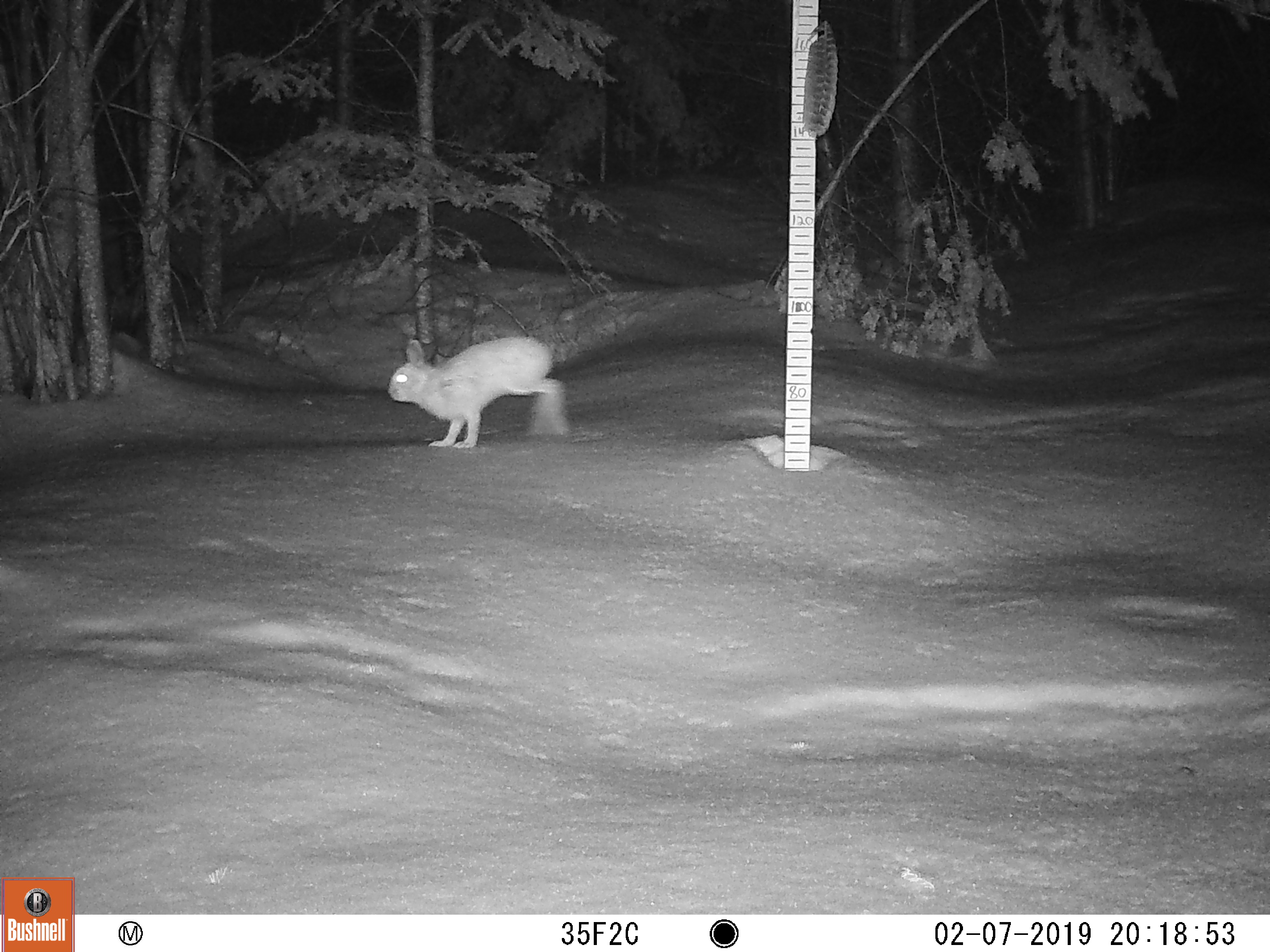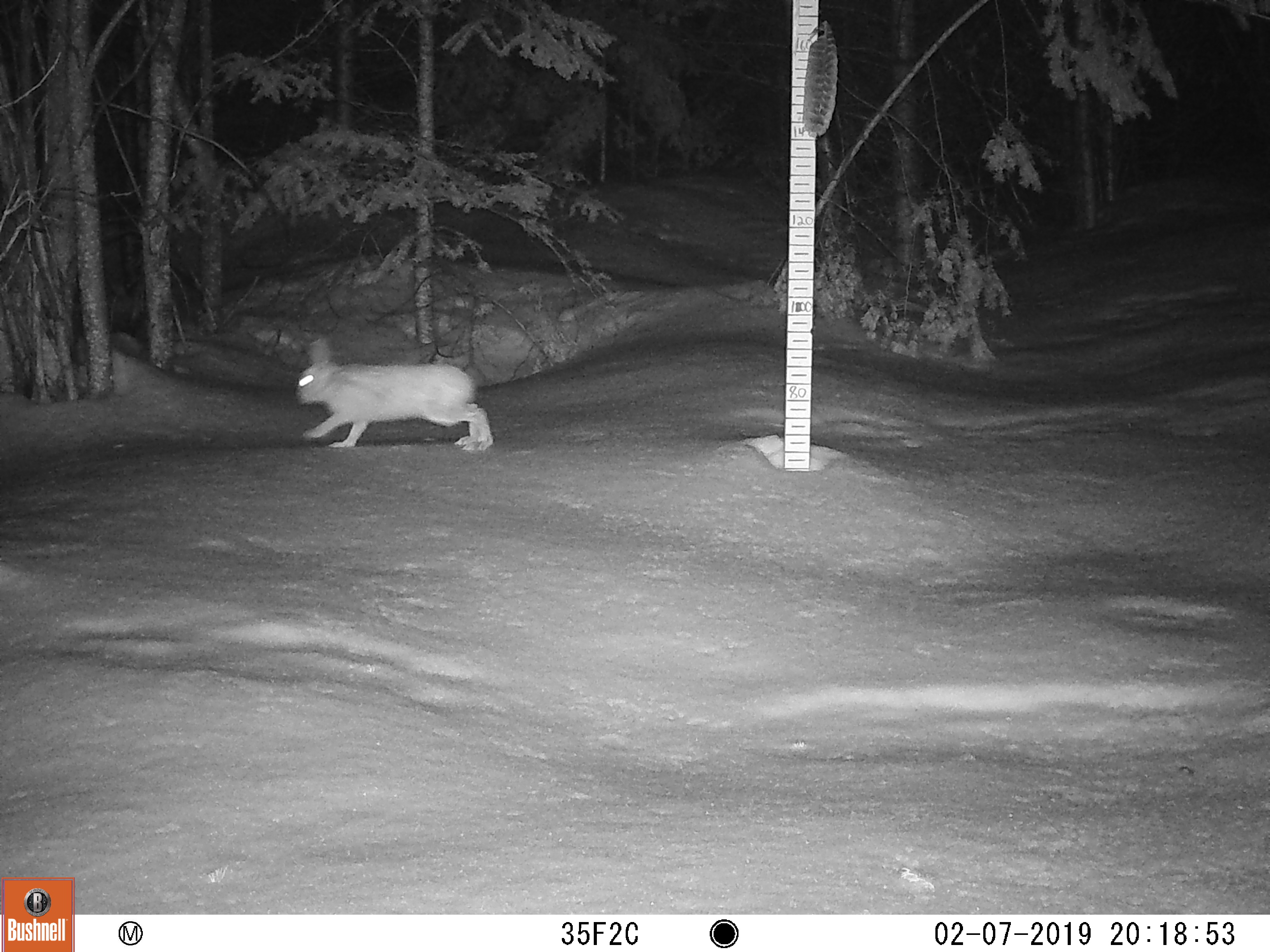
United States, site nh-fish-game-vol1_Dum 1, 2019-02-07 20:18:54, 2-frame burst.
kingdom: Animalia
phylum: Chordata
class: Mammalia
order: Lagomorpha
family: Leporidae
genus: Lepus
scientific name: Lepus americanus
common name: snowshoe hare